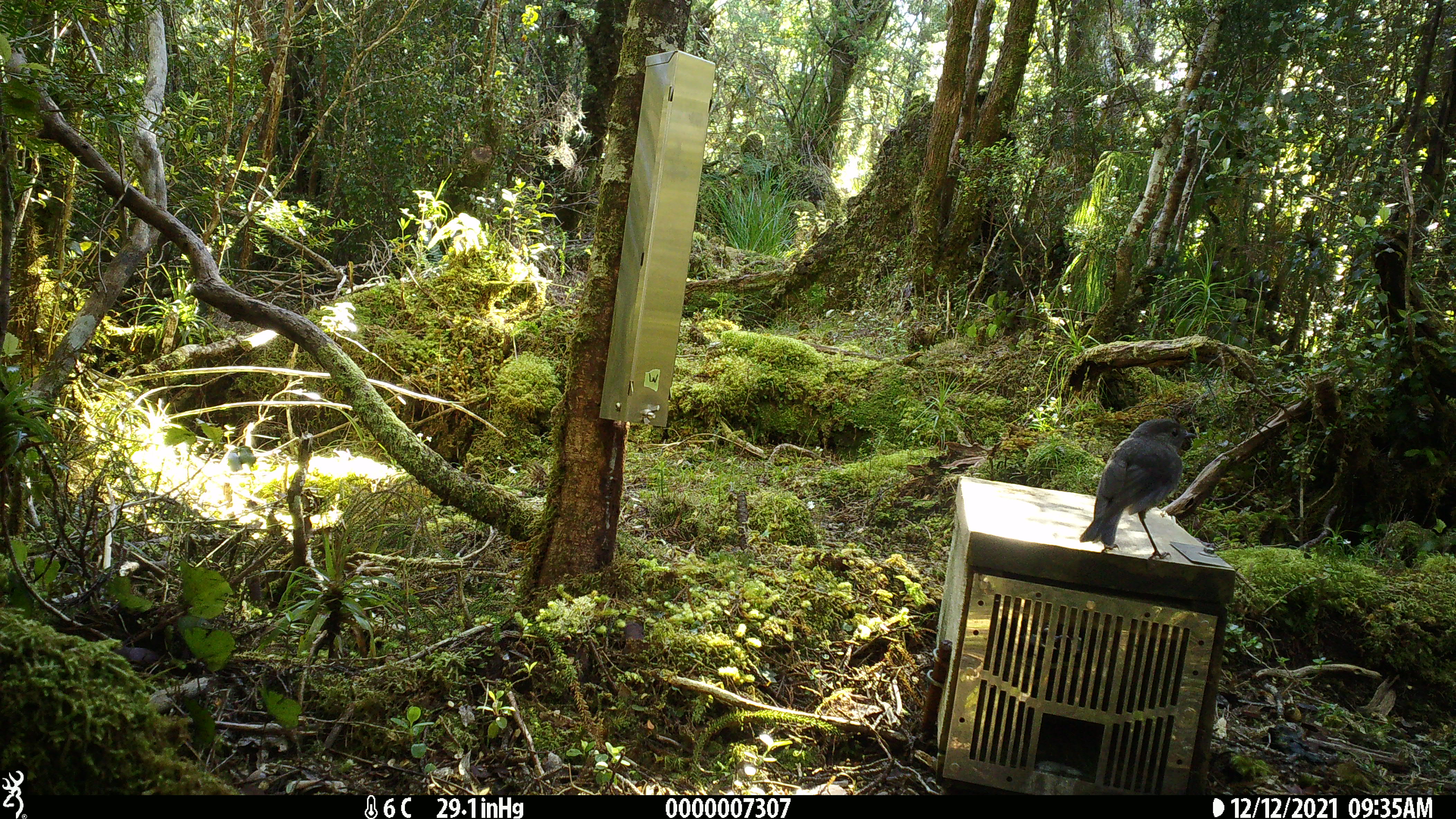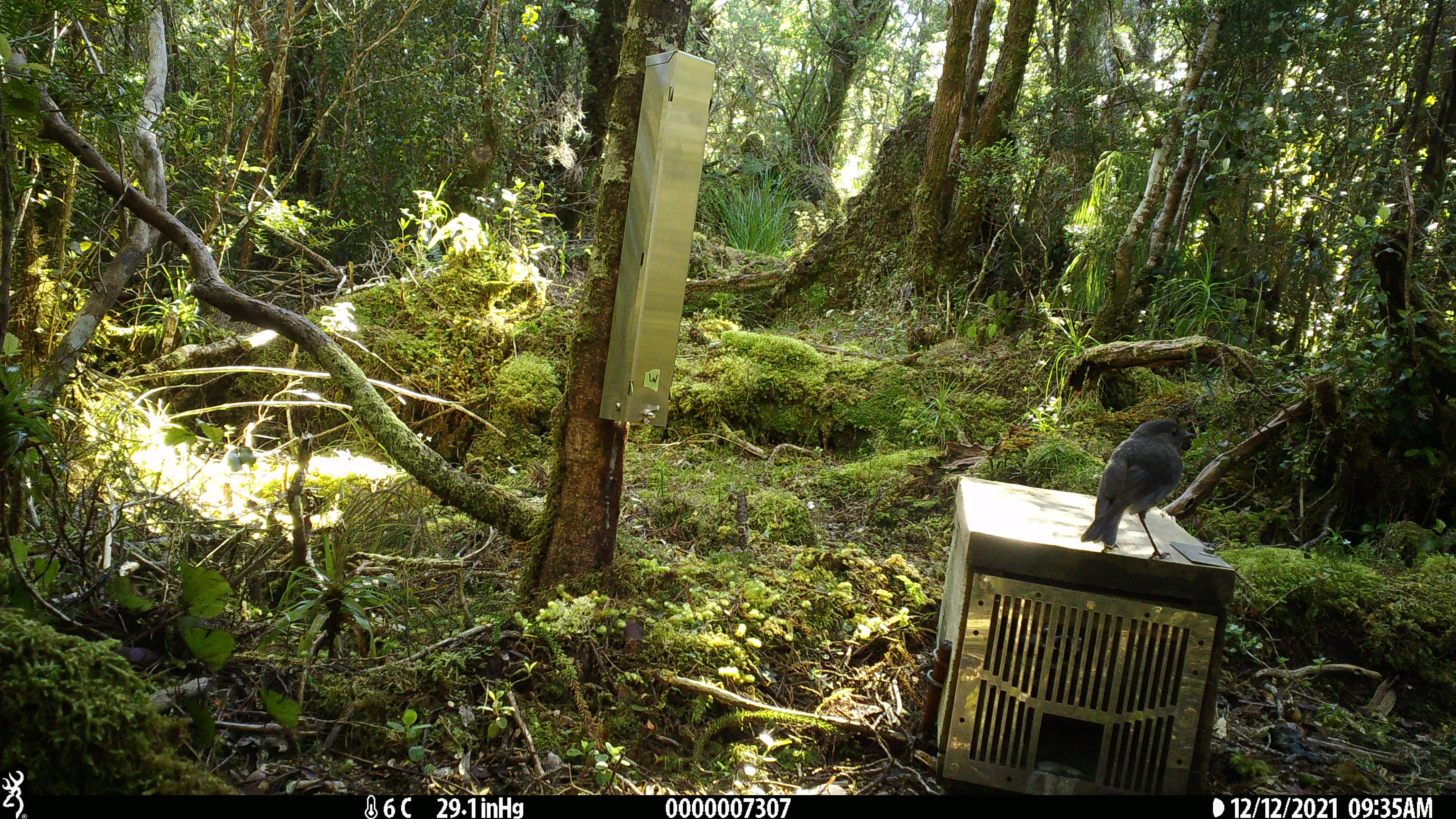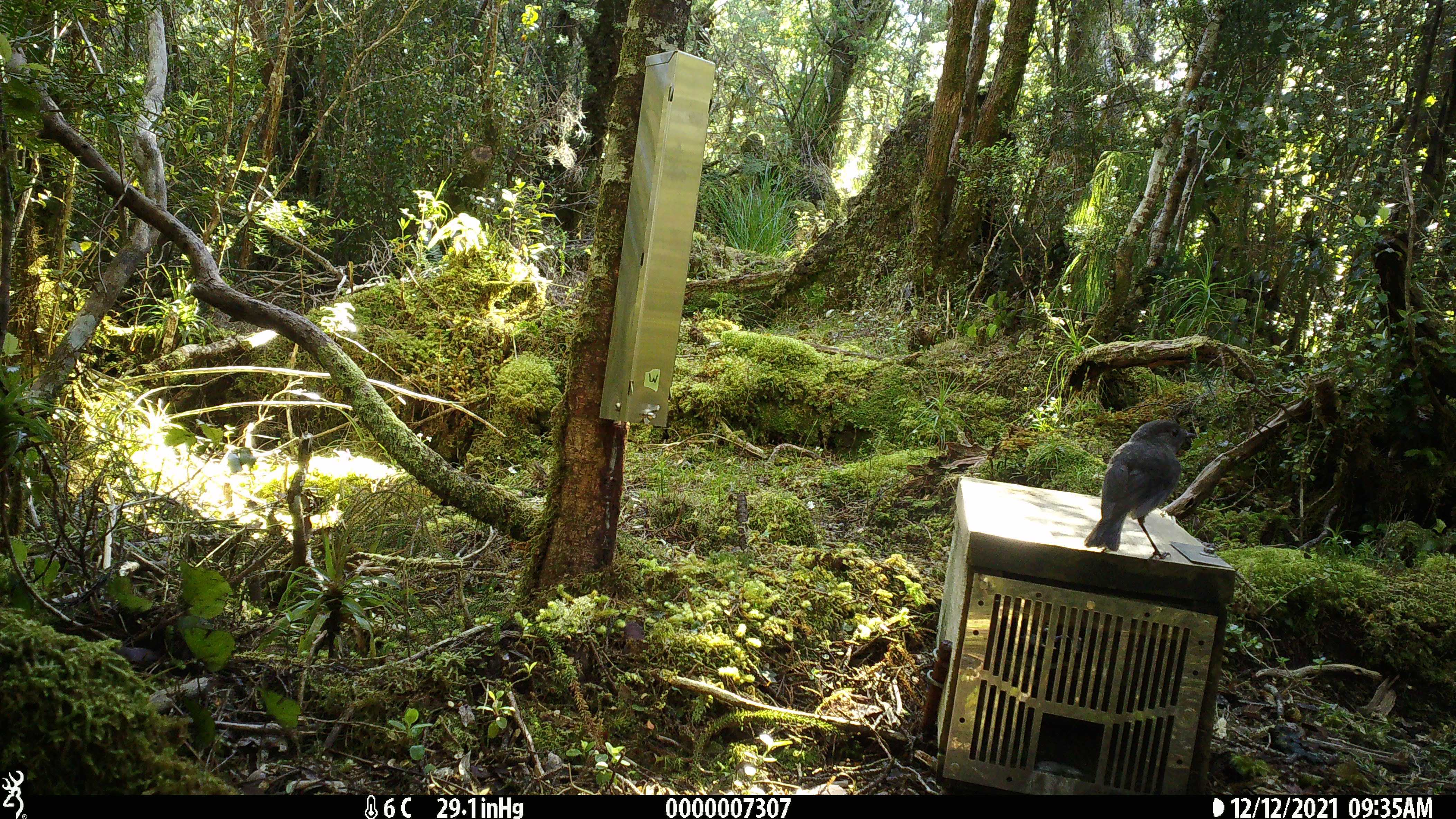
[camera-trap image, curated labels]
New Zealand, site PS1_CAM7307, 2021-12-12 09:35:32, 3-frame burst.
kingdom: Animalia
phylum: Chordata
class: Aves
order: Passeriformes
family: Petroicidae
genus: Petroica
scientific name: Petroica australis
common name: new zealand robin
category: robin